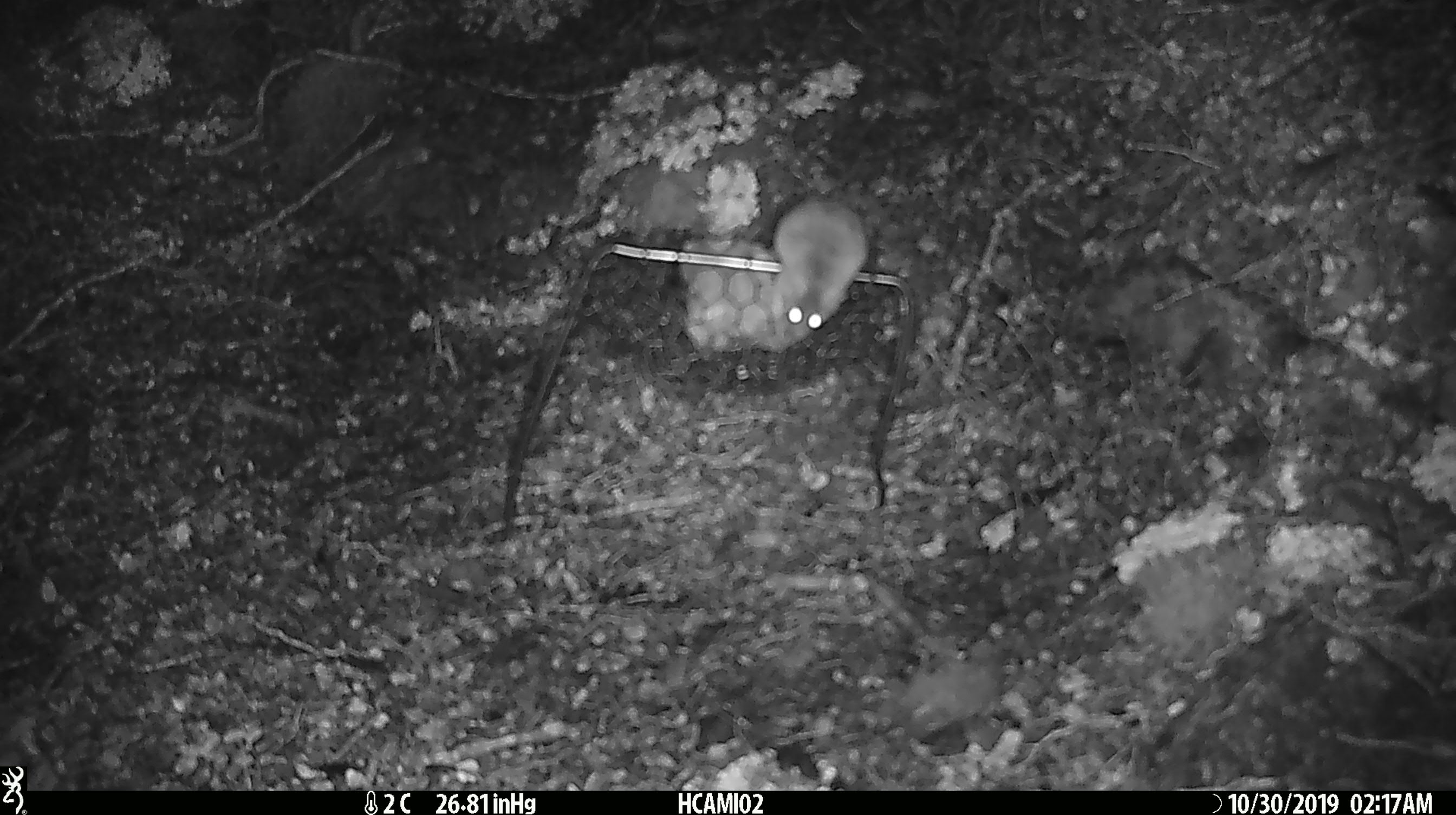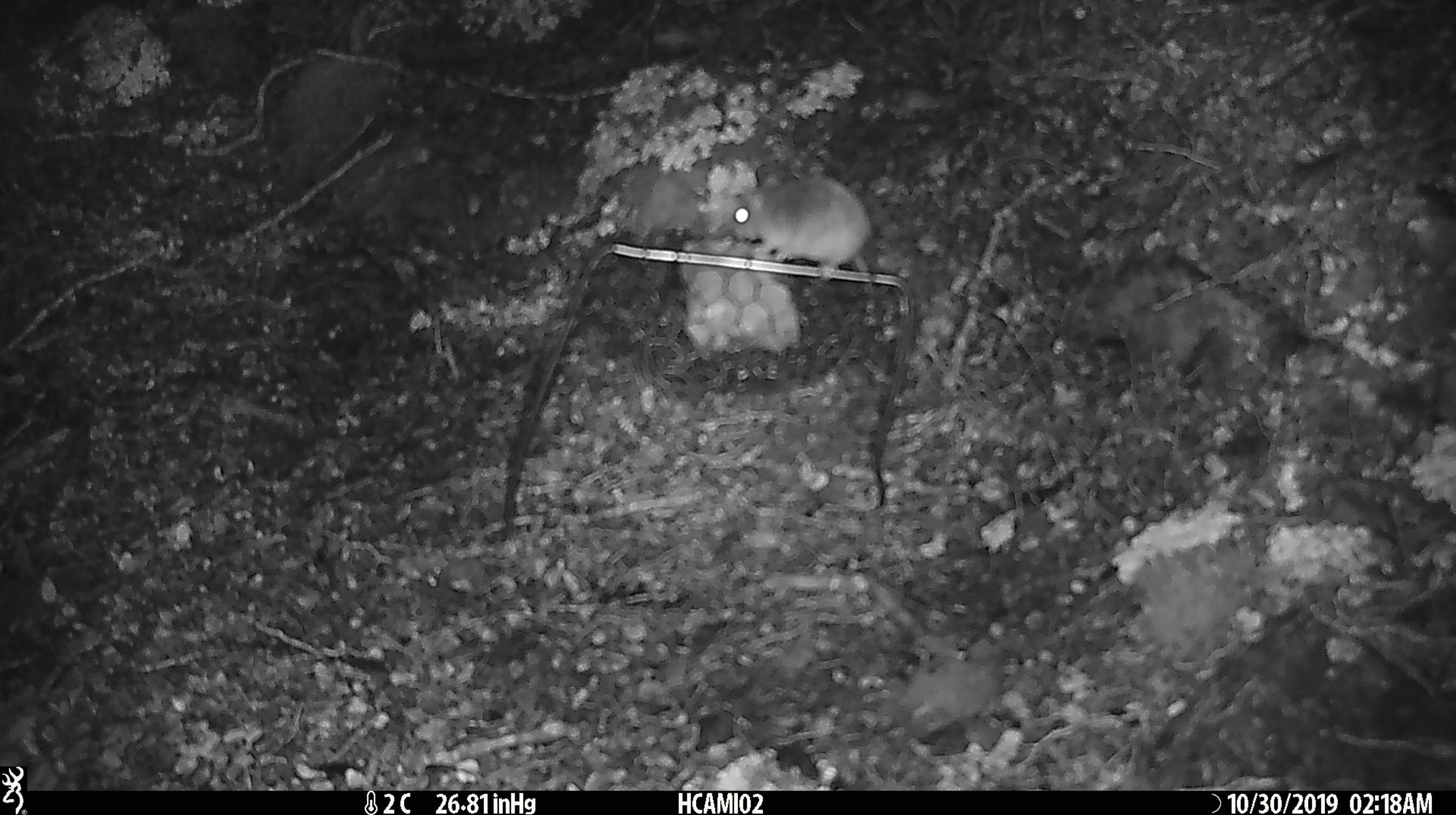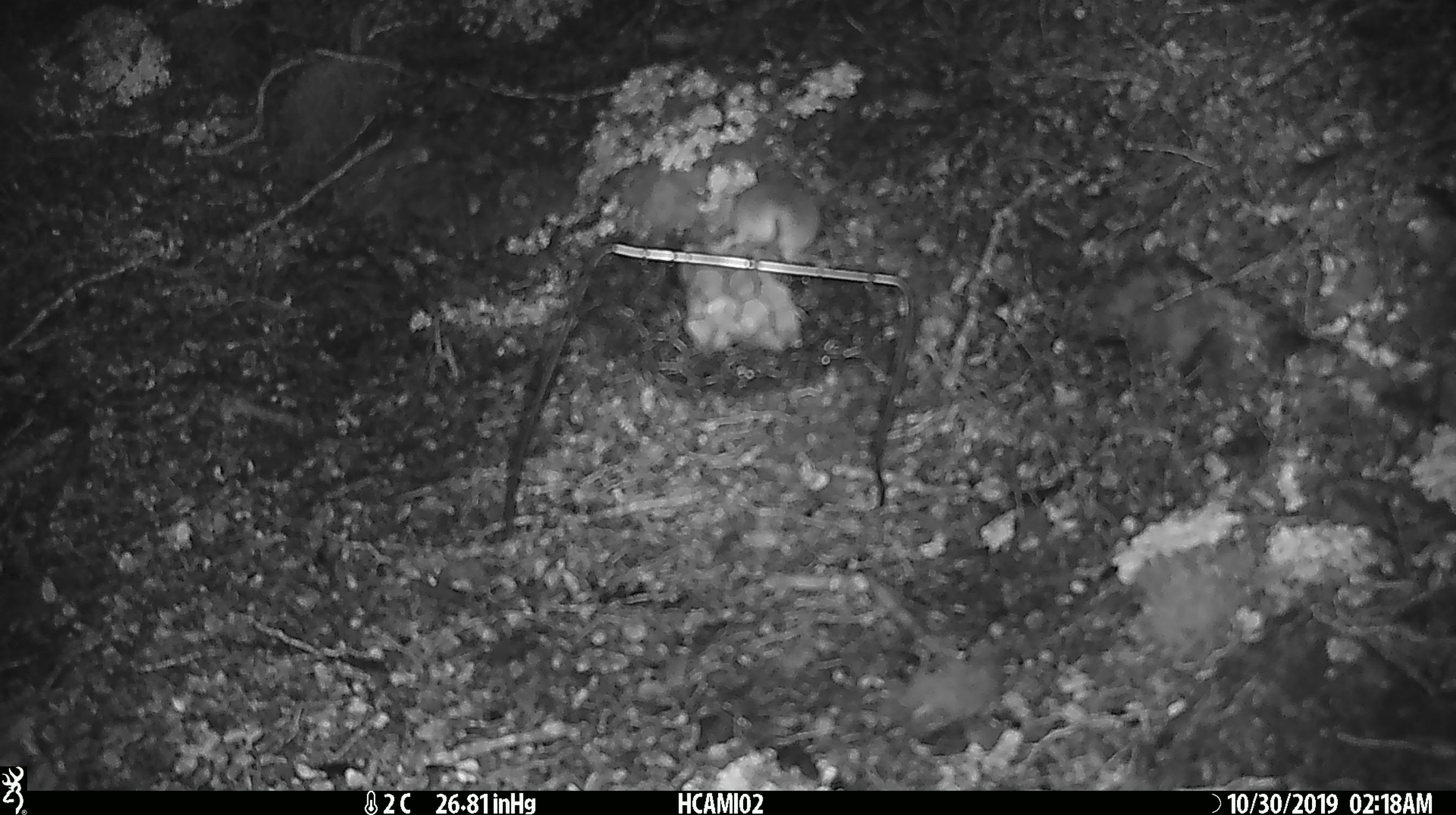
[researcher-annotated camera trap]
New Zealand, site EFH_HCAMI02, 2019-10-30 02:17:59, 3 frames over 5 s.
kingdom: Animalia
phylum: Chordata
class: Mammalia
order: Rodentia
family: Muridae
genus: Mus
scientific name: Mus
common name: mouse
Mouse (Mus).